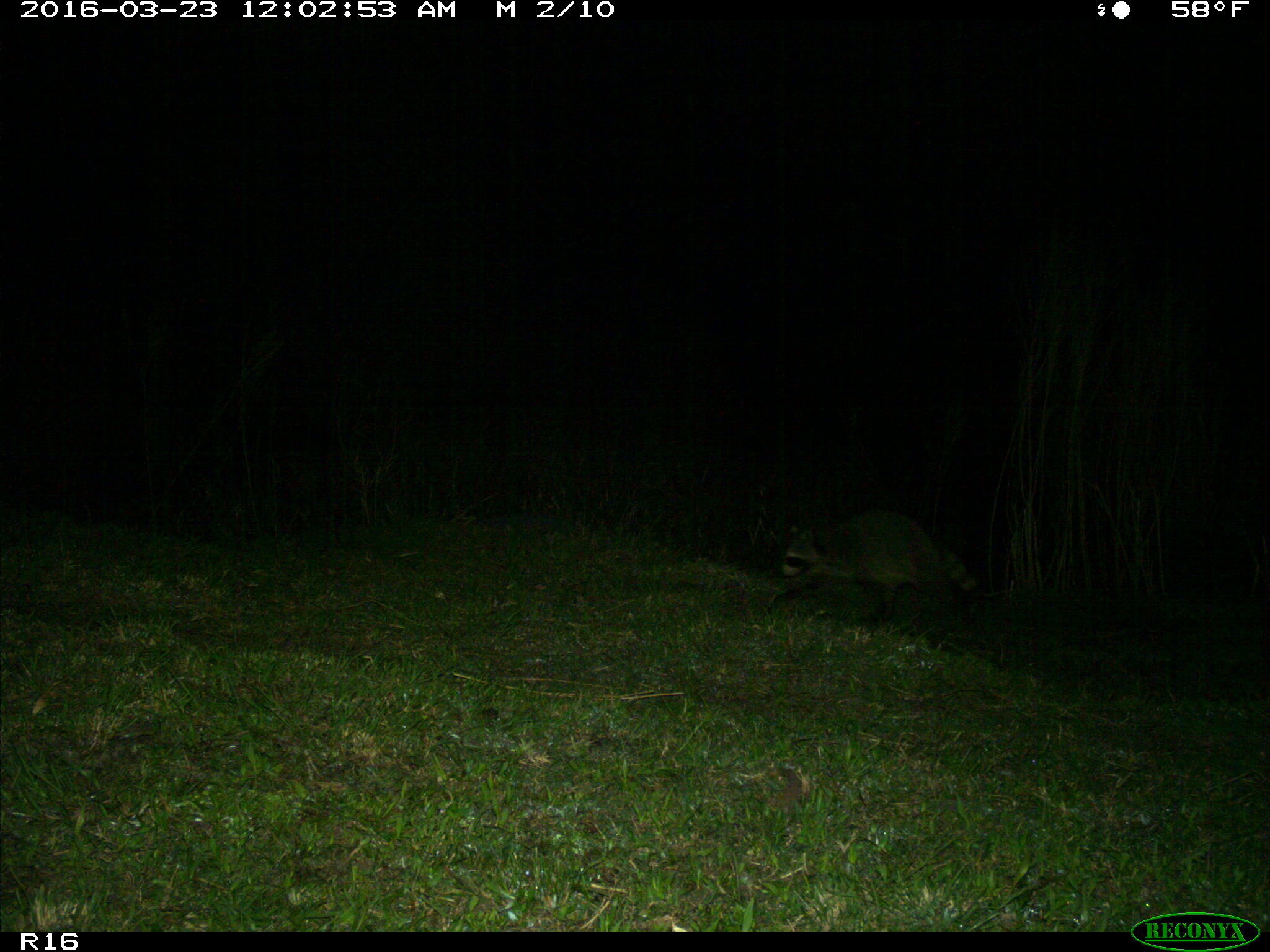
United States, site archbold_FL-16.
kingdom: Animalia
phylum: Chordata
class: Mammalia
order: Carnivora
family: Procyonidae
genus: Procyon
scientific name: Procyon lotor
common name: common raccoon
Procyon lotor (common raccoon).